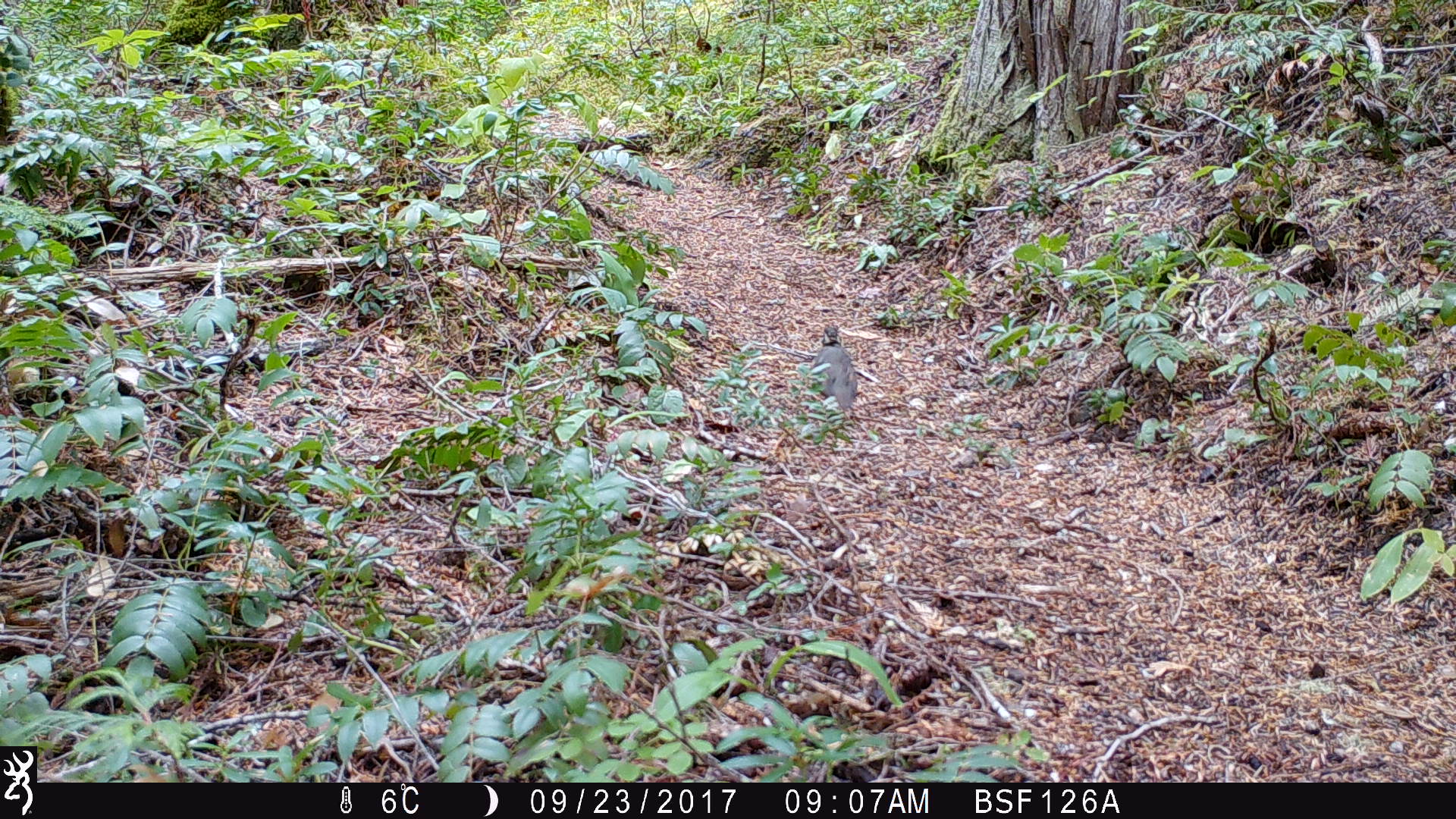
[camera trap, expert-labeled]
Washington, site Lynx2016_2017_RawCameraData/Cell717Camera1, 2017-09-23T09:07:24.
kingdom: Animalia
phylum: Chordata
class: Aves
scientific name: Aves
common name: birds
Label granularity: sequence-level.